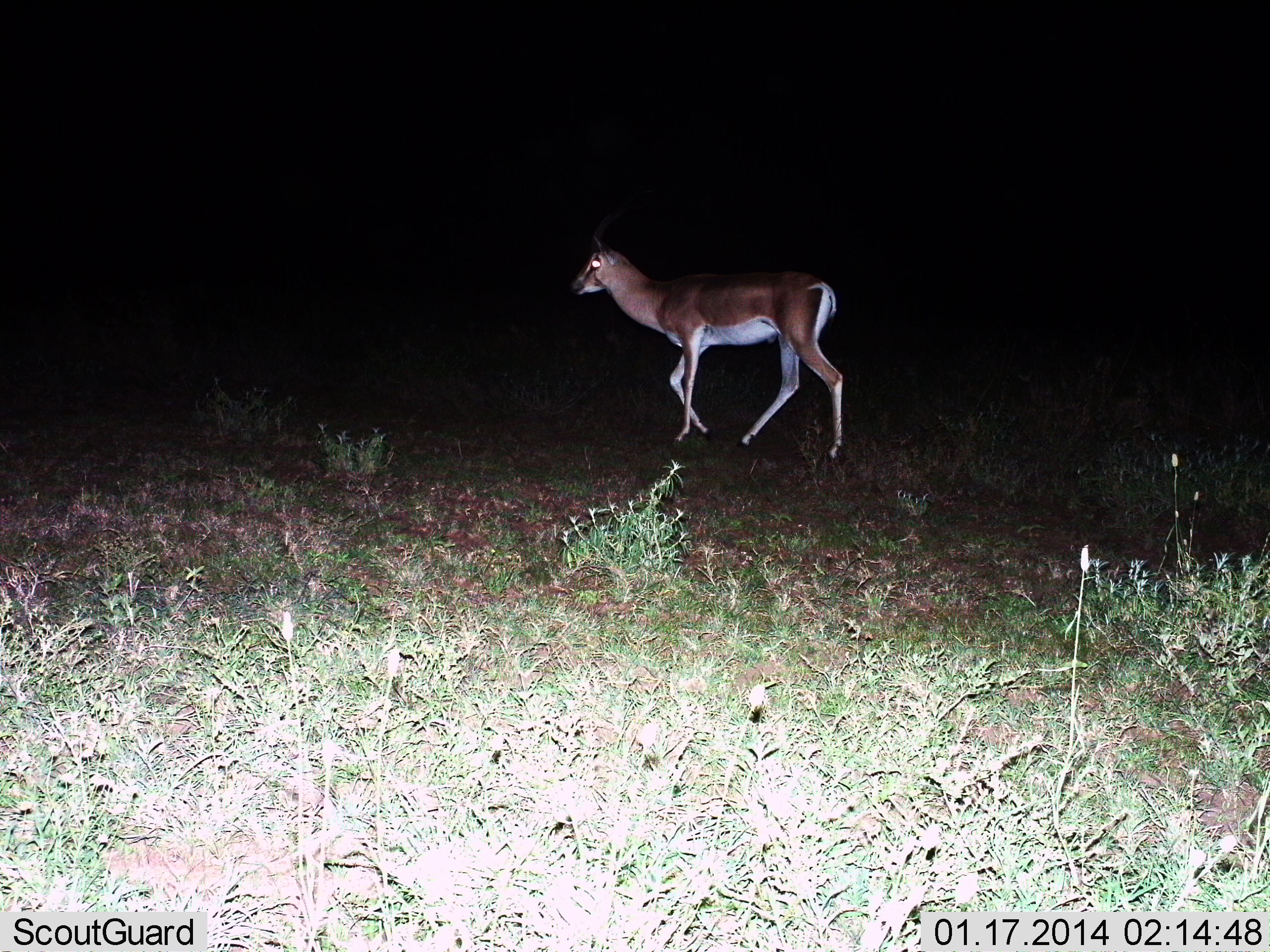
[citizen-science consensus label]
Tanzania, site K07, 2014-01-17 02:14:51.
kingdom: Animalia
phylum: Chordata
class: Mammalia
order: Artiodactyla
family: Bovidae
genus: Nanger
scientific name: Nanger granti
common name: grant's gazelle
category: gazellegrants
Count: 1.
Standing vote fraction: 11%.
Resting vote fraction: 2%.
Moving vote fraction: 89%.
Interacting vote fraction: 0%.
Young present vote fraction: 0%.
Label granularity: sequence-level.